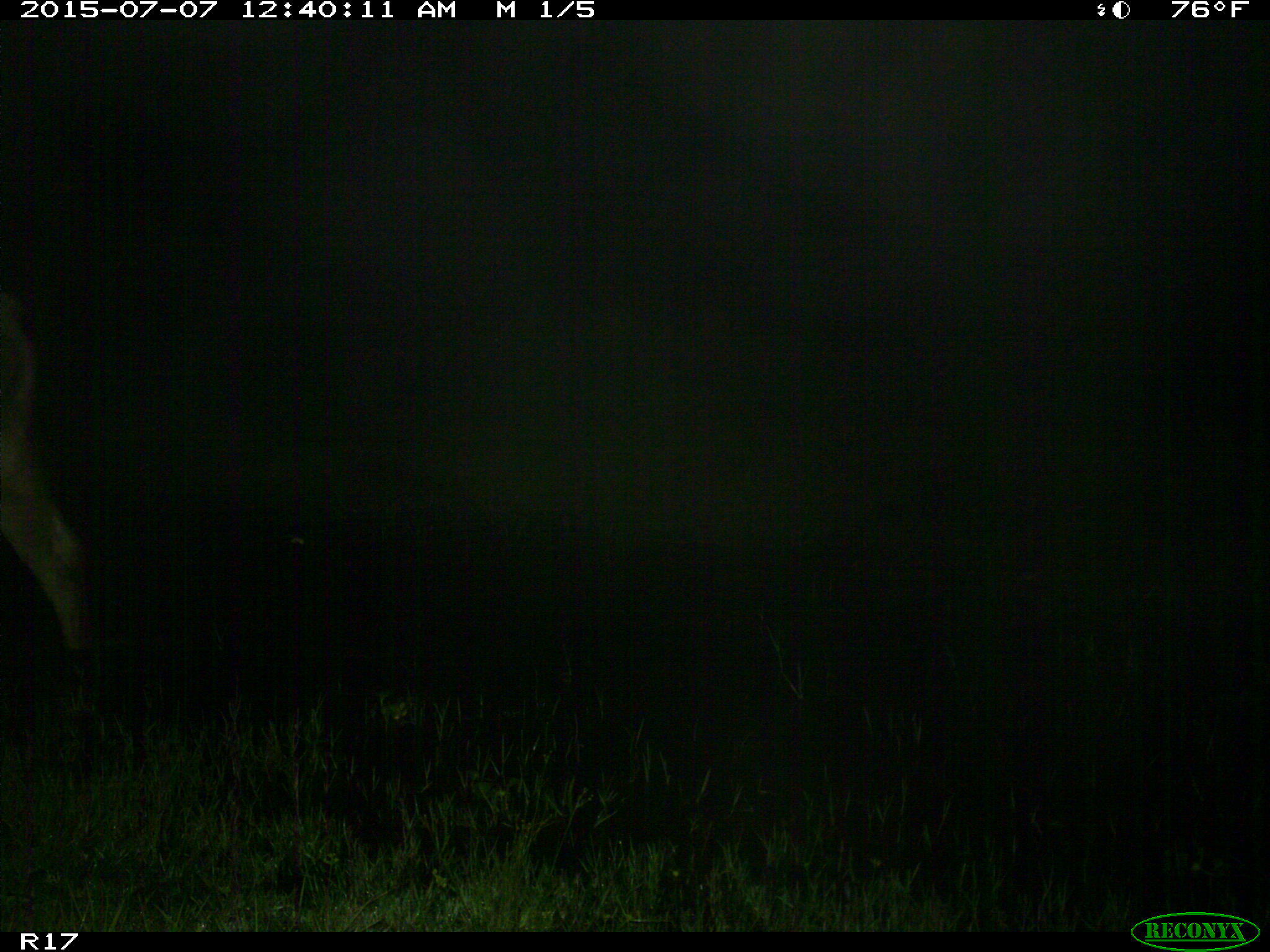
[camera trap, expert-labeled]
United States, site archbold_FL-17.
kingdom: Animalia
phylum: Chordata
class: Mammalia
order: Artiodactyla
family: Bovidae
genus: Bos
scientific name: Bos taurus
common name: domestic cow